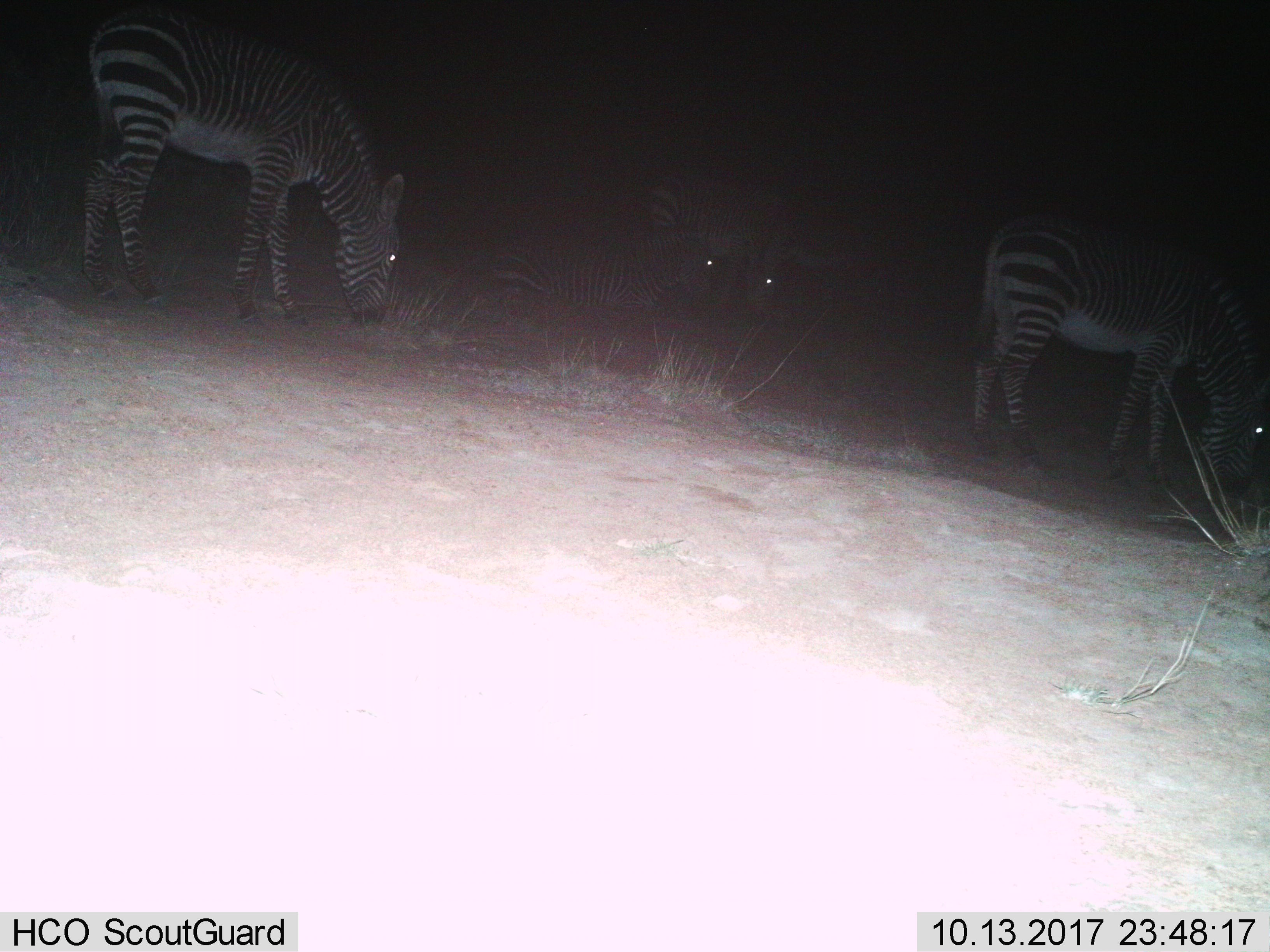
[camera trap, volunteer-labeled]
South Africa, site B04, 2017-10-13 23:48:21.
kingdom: Animalia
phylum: Chordata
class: Mammalia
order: Perissodactyla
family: Equidae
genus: Equus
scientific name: Equus zebra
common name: mountain zebra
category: zebramountain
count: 5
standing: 25%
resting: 50%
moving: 12%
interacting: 12%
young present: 12%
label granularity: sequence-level